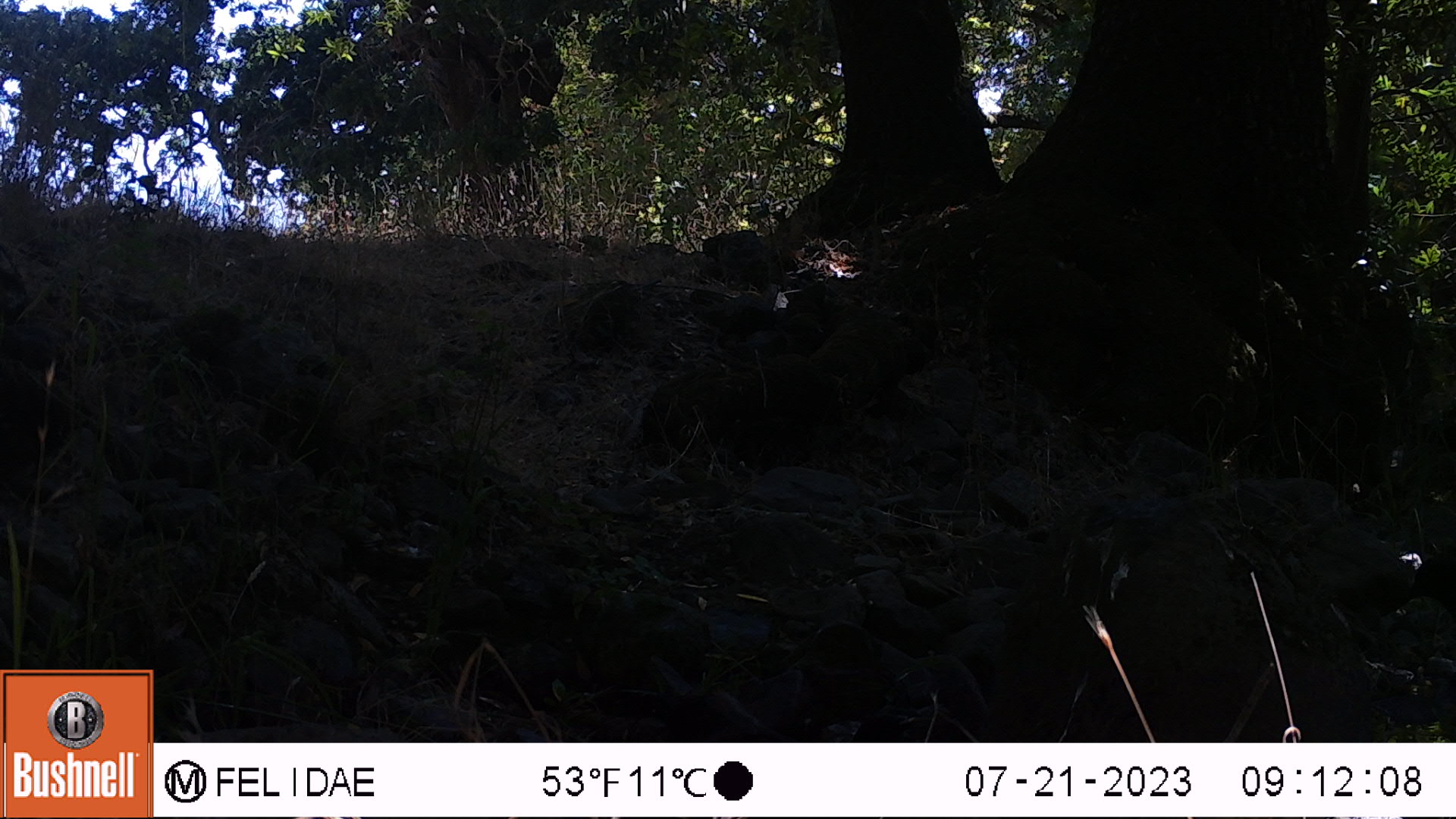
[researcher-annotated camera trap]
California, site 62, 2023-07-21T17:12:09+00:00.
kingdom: Animalia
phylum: Chordata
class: Aves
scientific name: Aves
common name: bird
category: unknown bird